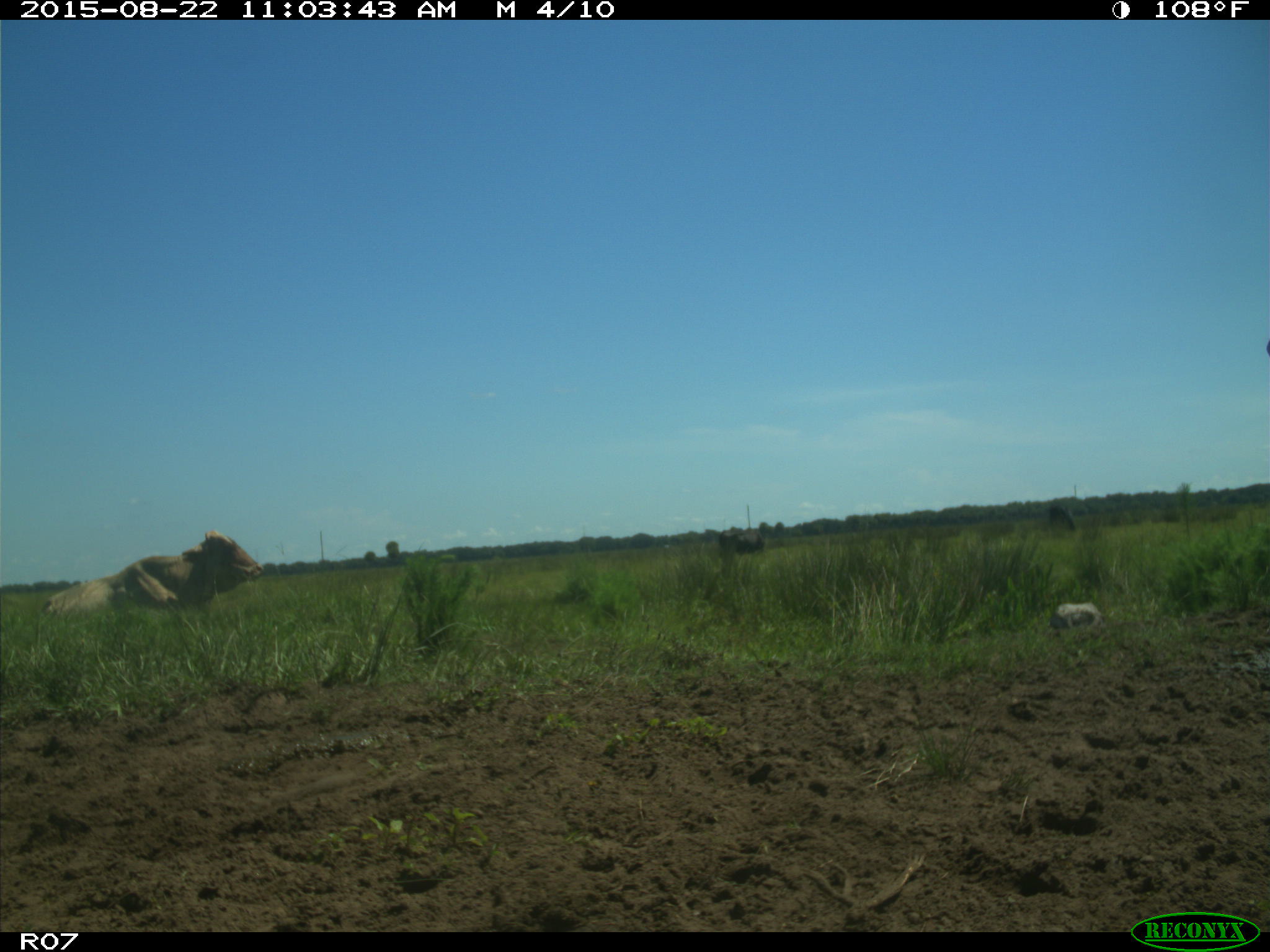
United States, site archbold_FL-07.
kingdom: Animalia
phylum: Chordata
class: Mammalia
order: Artiodactyla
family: Bovidae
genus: Bos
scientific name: Bos taurus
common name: domestic cow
Bos taurus (domestic cow).